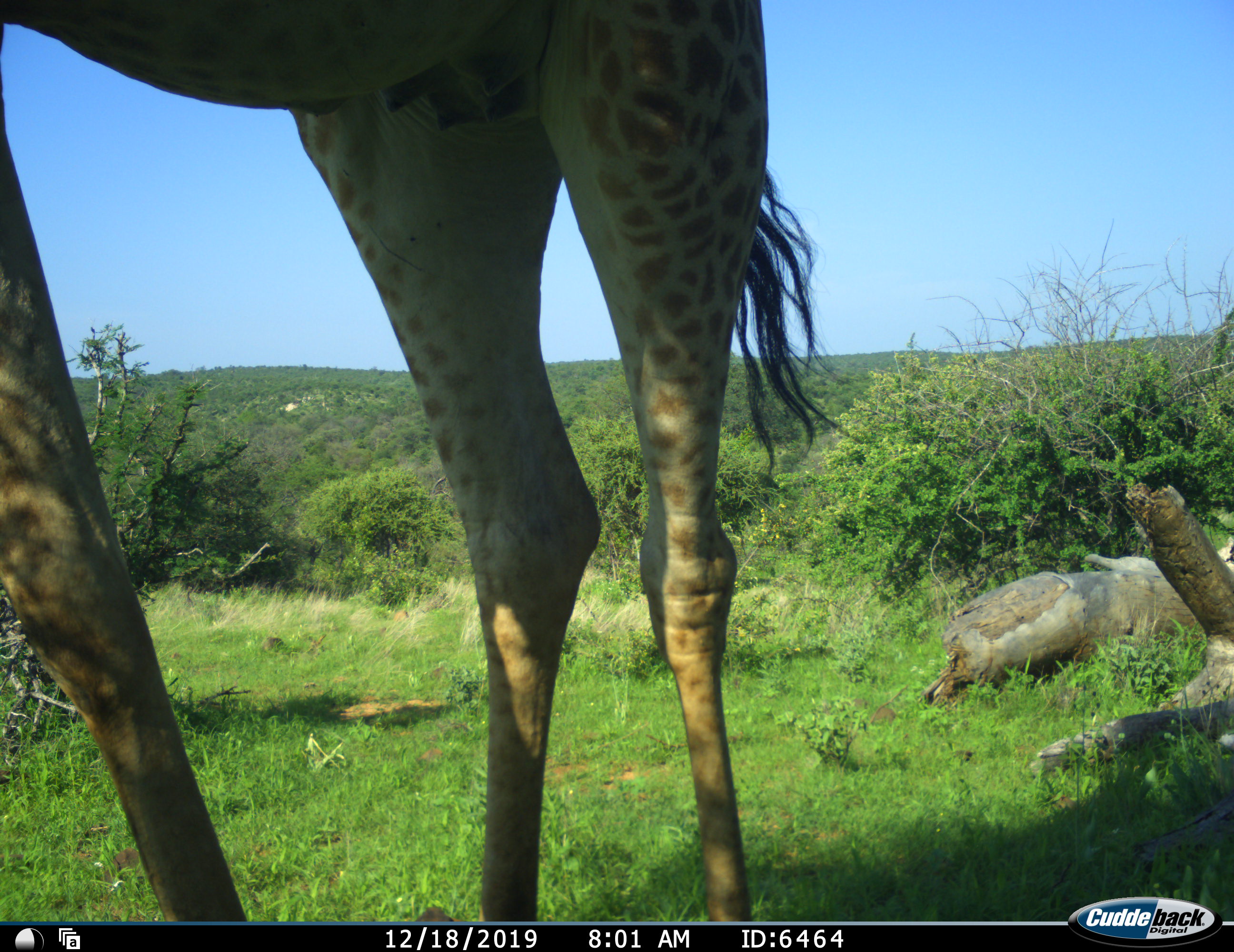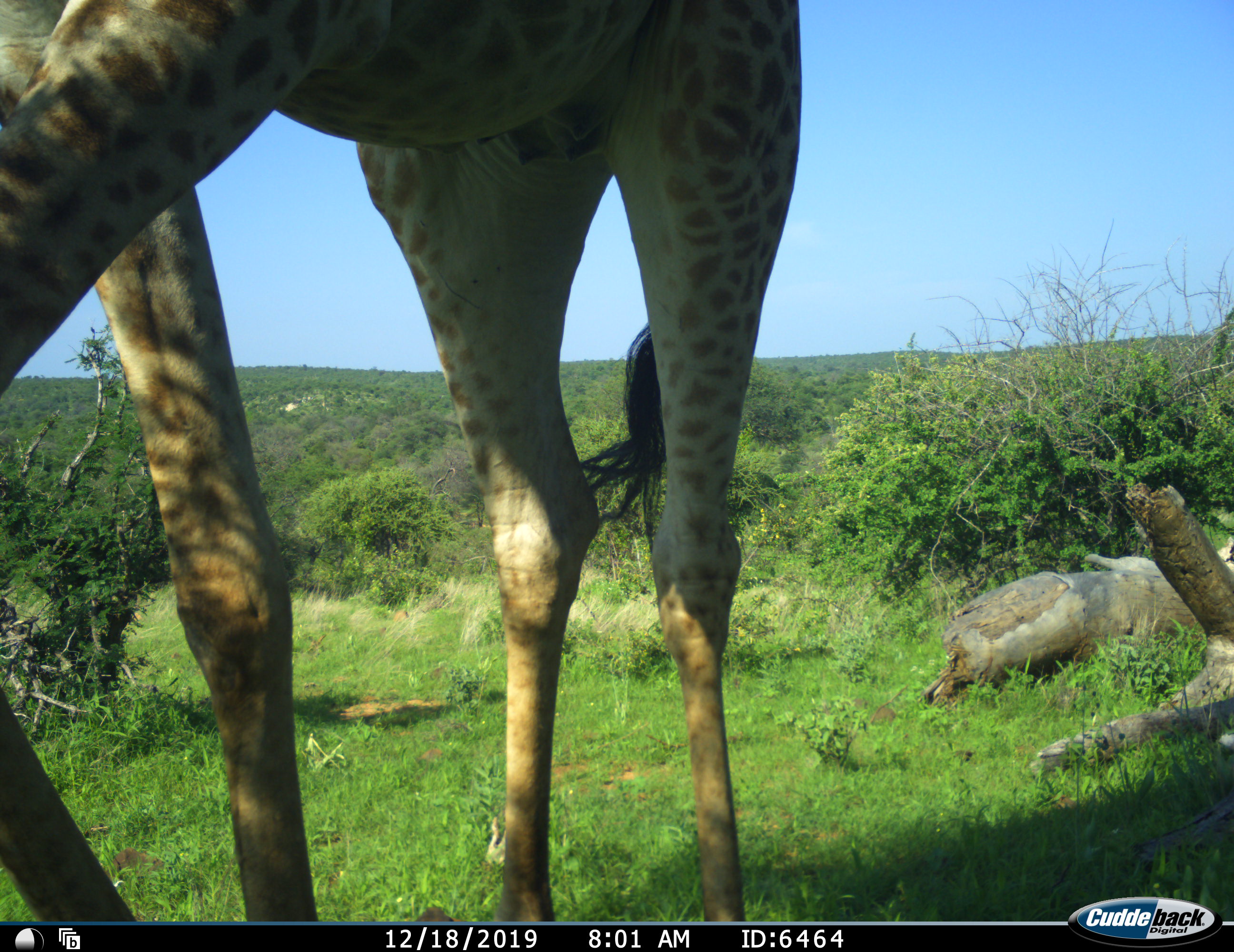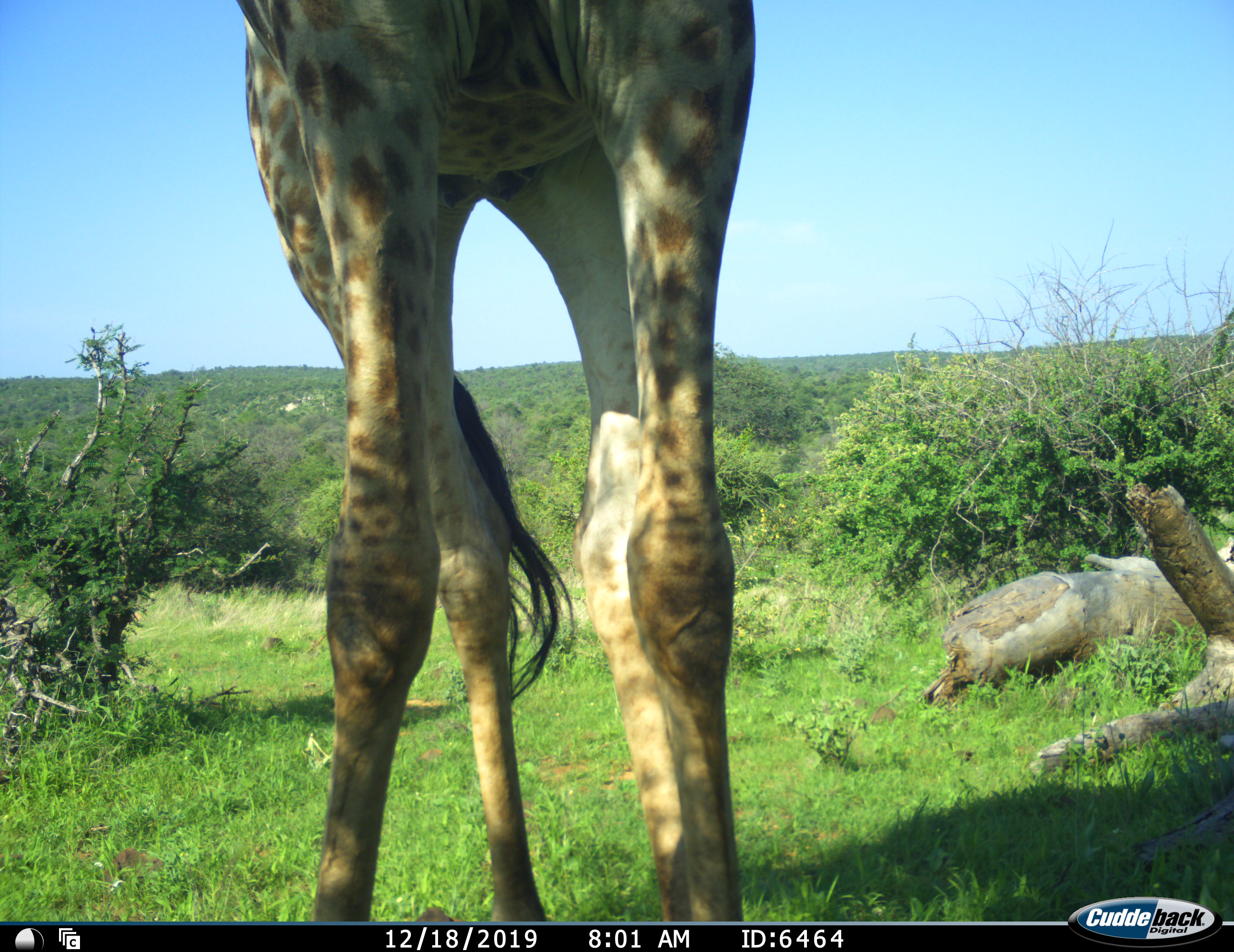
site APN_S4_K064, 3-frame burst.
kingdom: Animalia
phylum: Chordata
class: Mammalia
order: Artiodactyla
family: Giraffidae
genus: Giraffa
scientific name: Giraffa camelopardalis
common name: giraffe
Giraffe (Giraffa camelopardalis), count 1. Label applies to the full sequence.